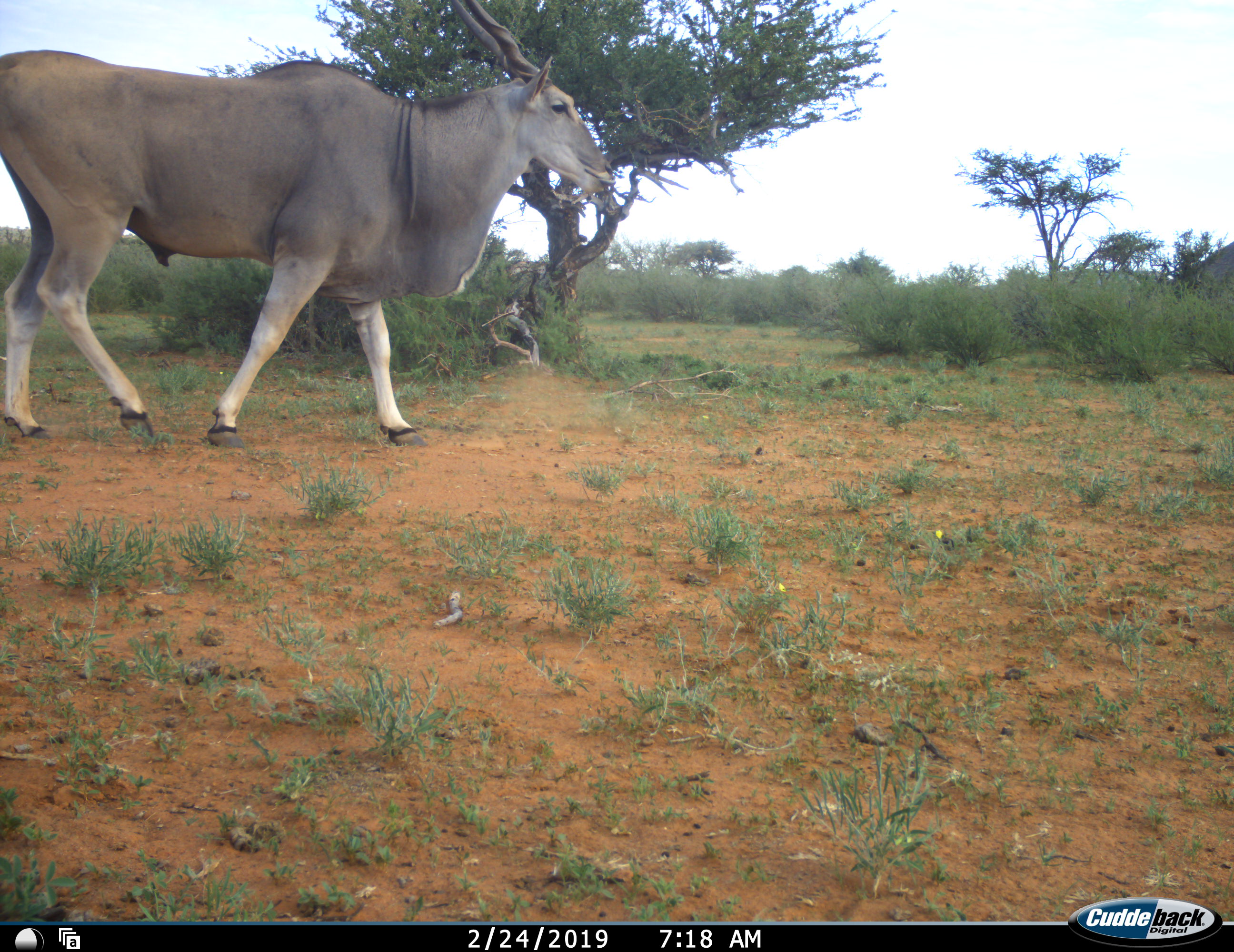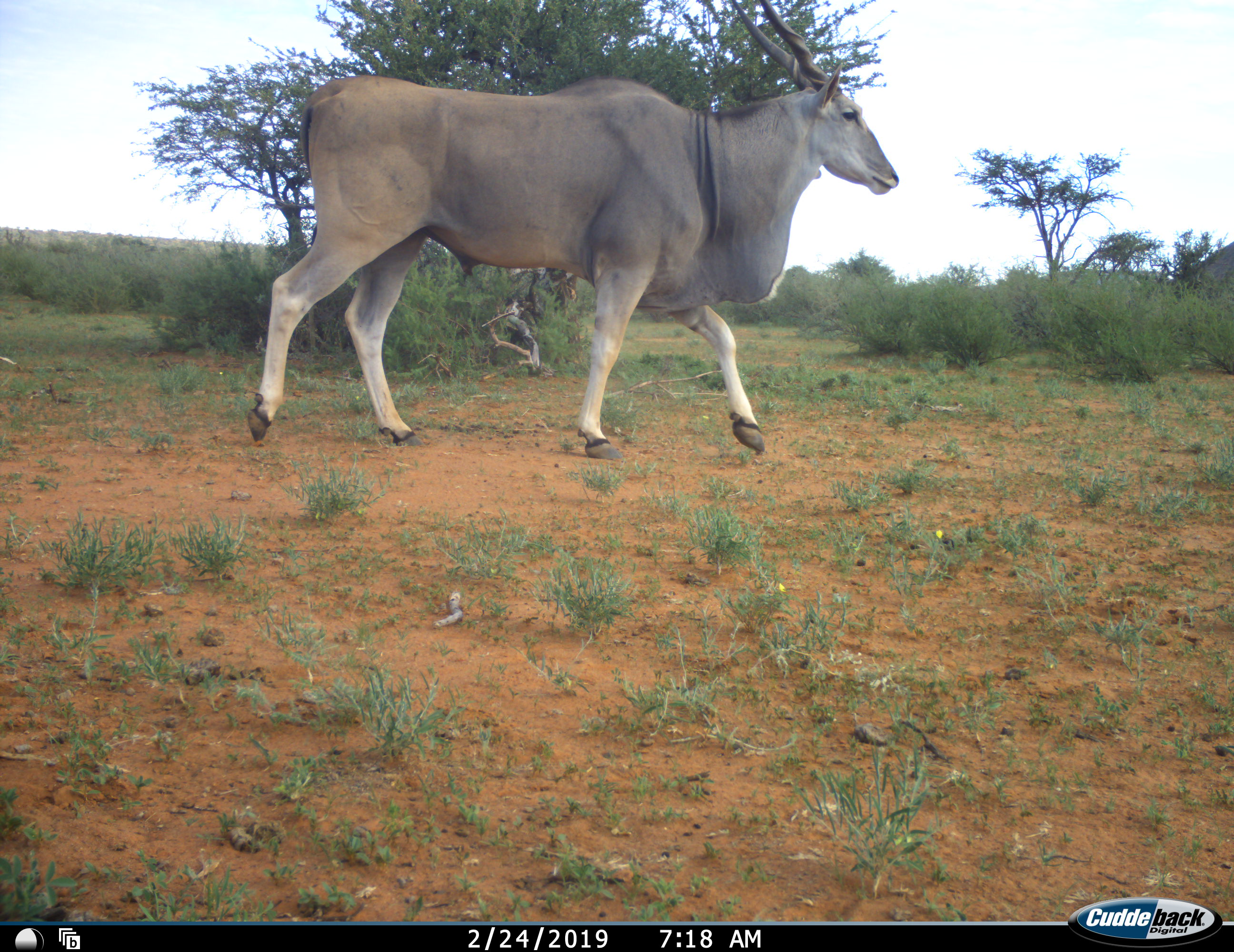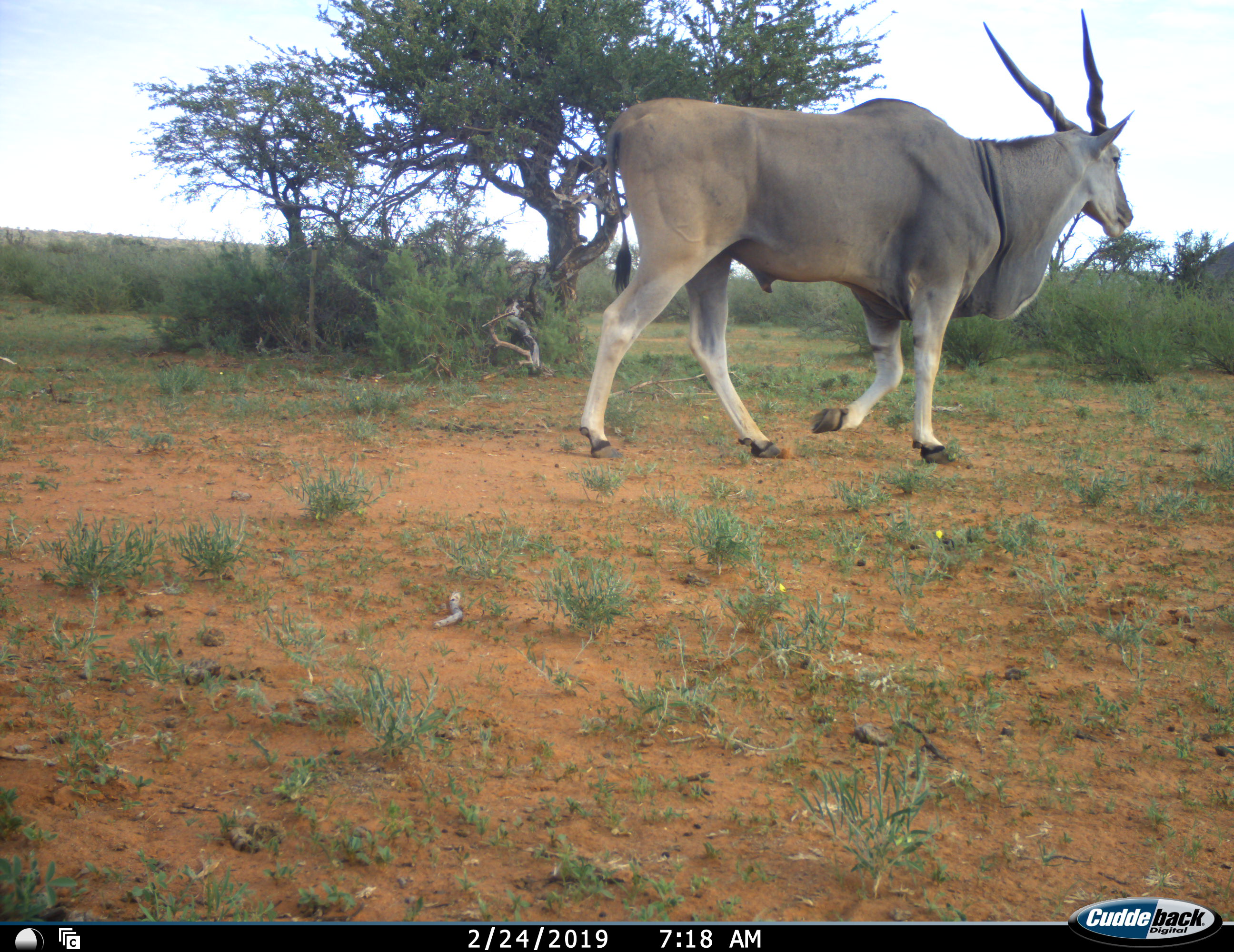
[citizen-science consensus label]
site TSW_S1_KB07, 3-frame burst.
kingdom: Animalia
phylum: Chordata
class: Mammalia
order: Artiodactyla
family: Bovidae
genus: Tragelaphus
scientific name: Tragelaphus oryx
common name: eland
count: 1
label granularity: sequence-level